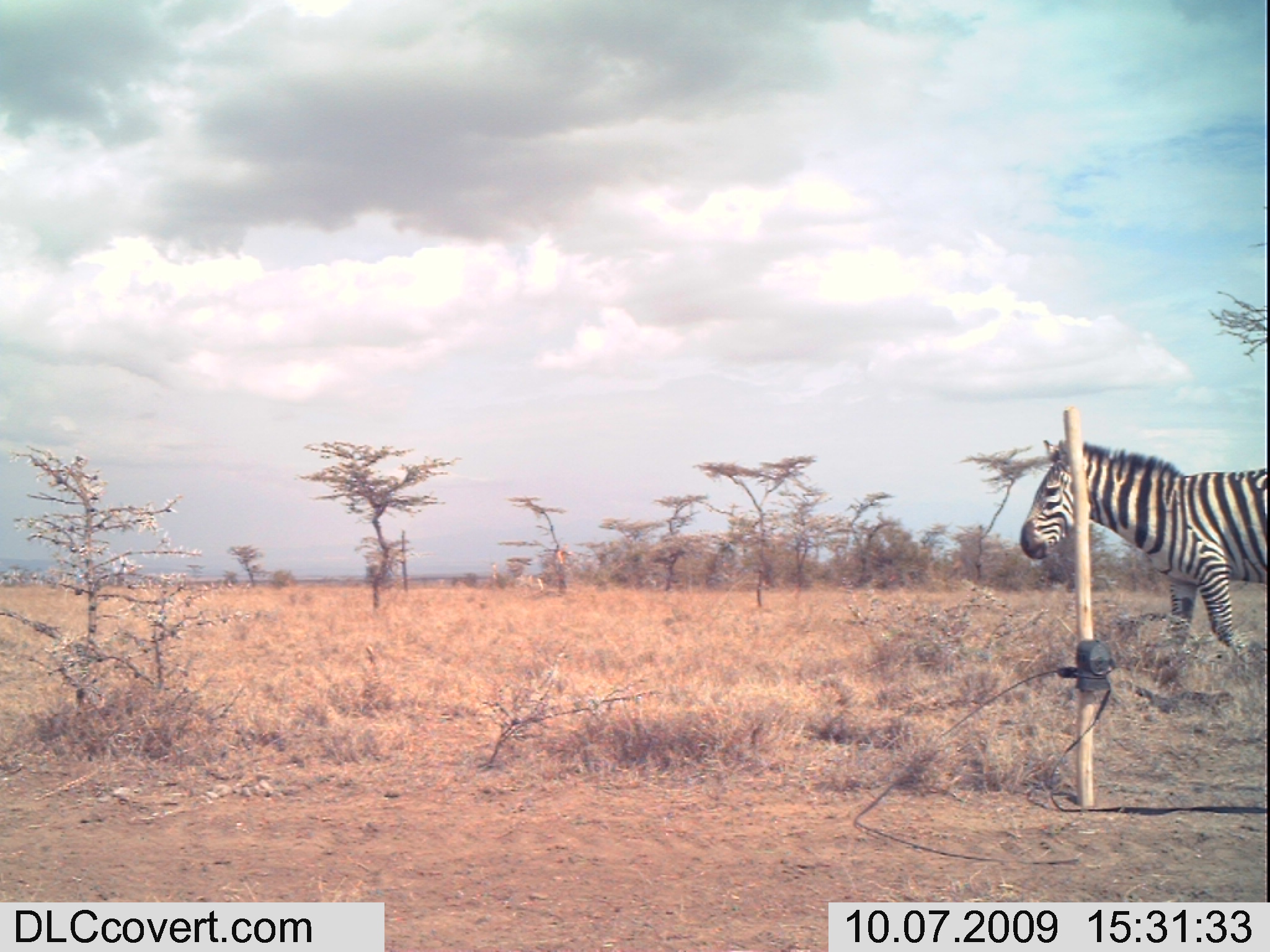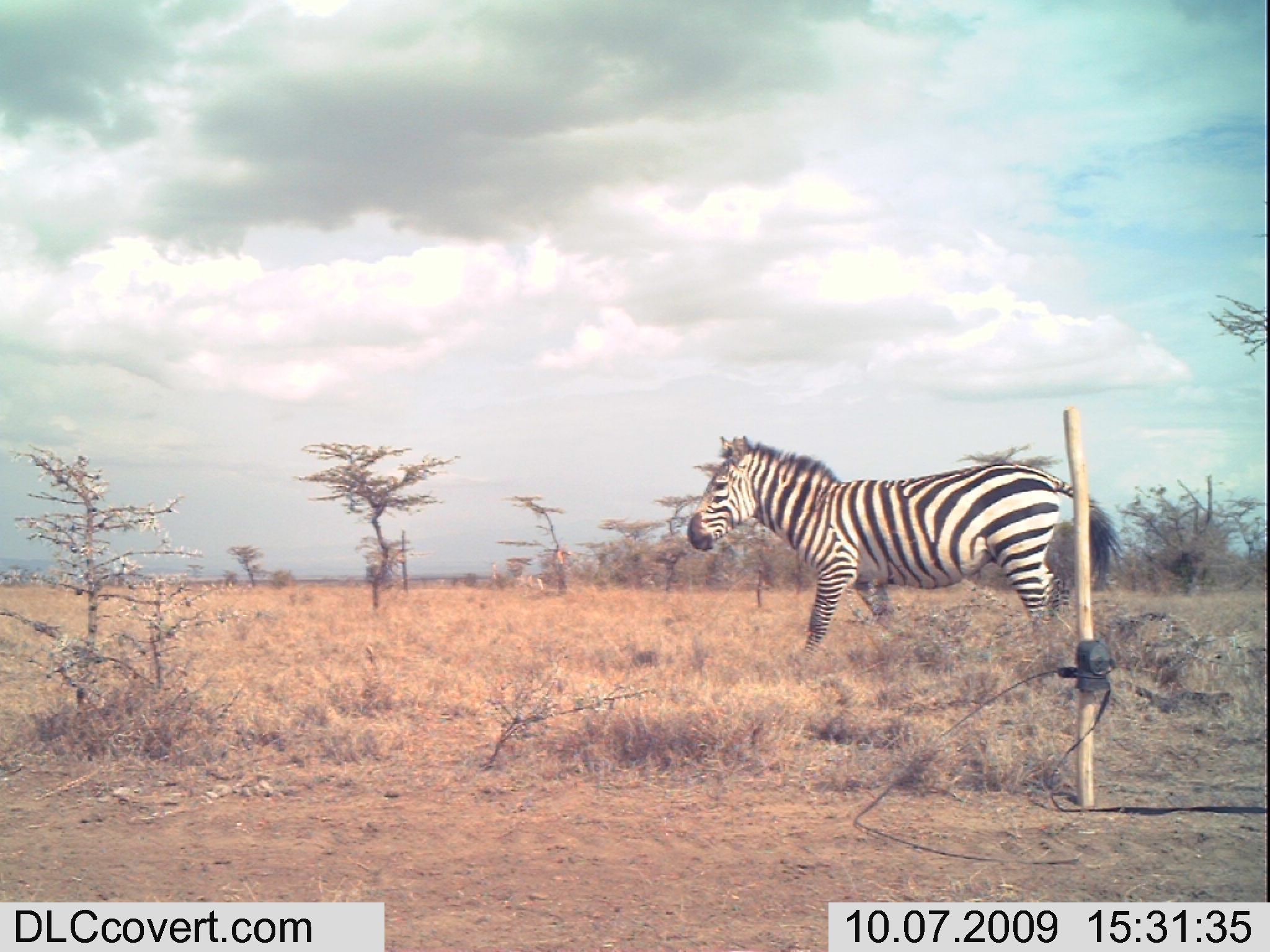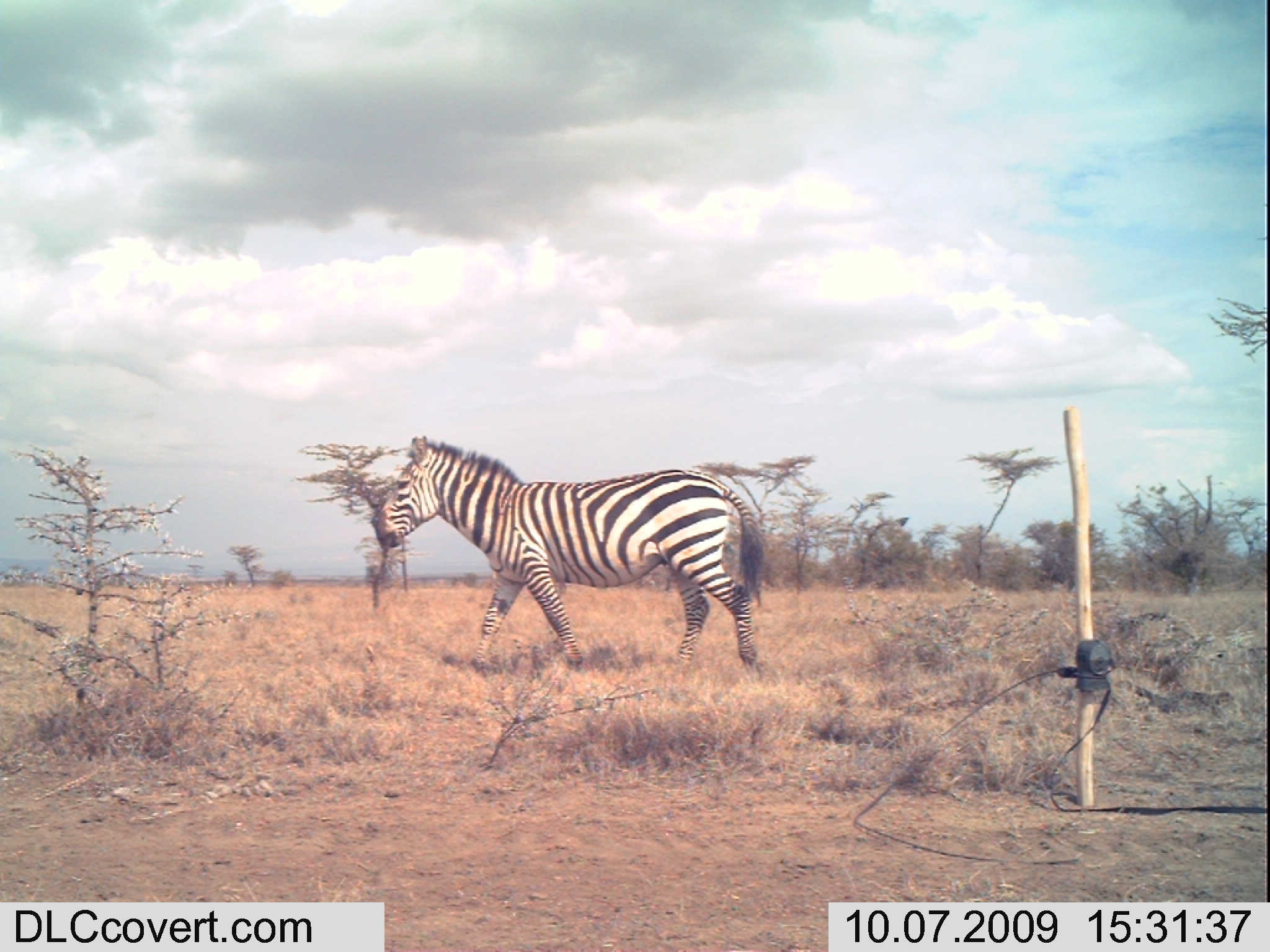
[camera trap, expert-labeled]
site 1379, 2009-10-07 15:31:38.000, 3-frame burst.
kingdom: Animalia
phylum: Chordata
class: Mammalia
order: Perissodactyla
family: Equidae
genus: Equus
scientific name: Equus quagga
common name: plains zebra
Equus quagga (plains zebra), count 1.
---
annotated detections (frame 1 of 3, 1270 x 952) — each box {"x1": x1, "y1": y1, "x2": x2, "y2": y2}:
equus quagga: {"x1": 1019, "y1": 436, "x2": 1270, "y2": 662}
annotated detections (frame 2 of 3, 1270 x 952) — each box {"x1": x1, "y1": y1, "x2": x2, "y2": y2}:
equus quagga: {"x1": 685, "y1": 432, "x2": 1123, "y2": 665}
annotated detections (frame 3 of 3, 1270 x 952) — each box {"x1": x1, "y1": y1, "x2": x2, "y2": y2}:
equus quagga: {"x1": 373, "y1": 434, "x2": 768, "y2": 672}